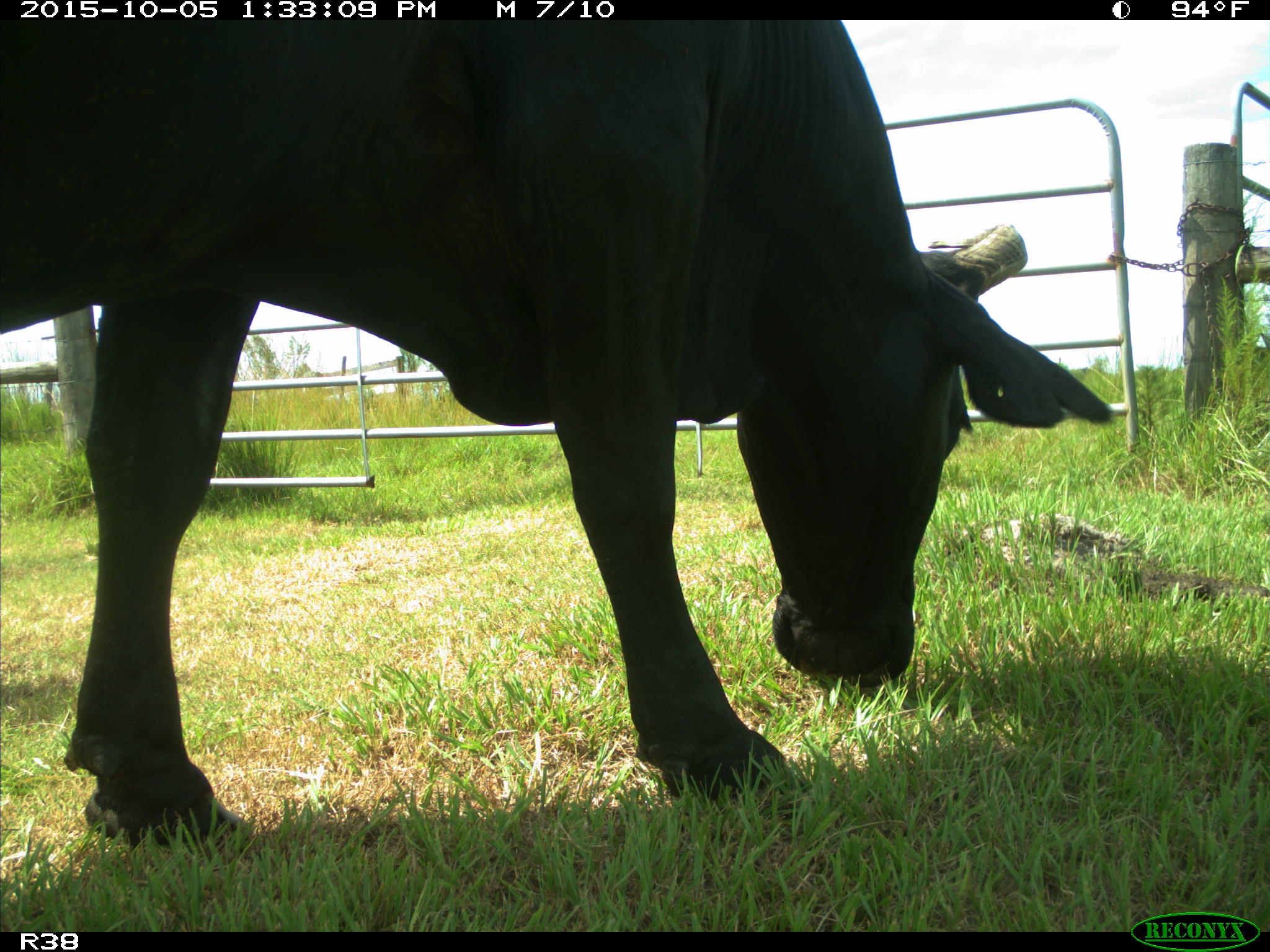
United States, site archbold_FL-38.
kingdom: Animalia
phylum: Chordata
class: Mammalia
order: Artiodactyla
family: Bovidae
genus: Bos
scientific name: Bos taurus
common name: domestic cow